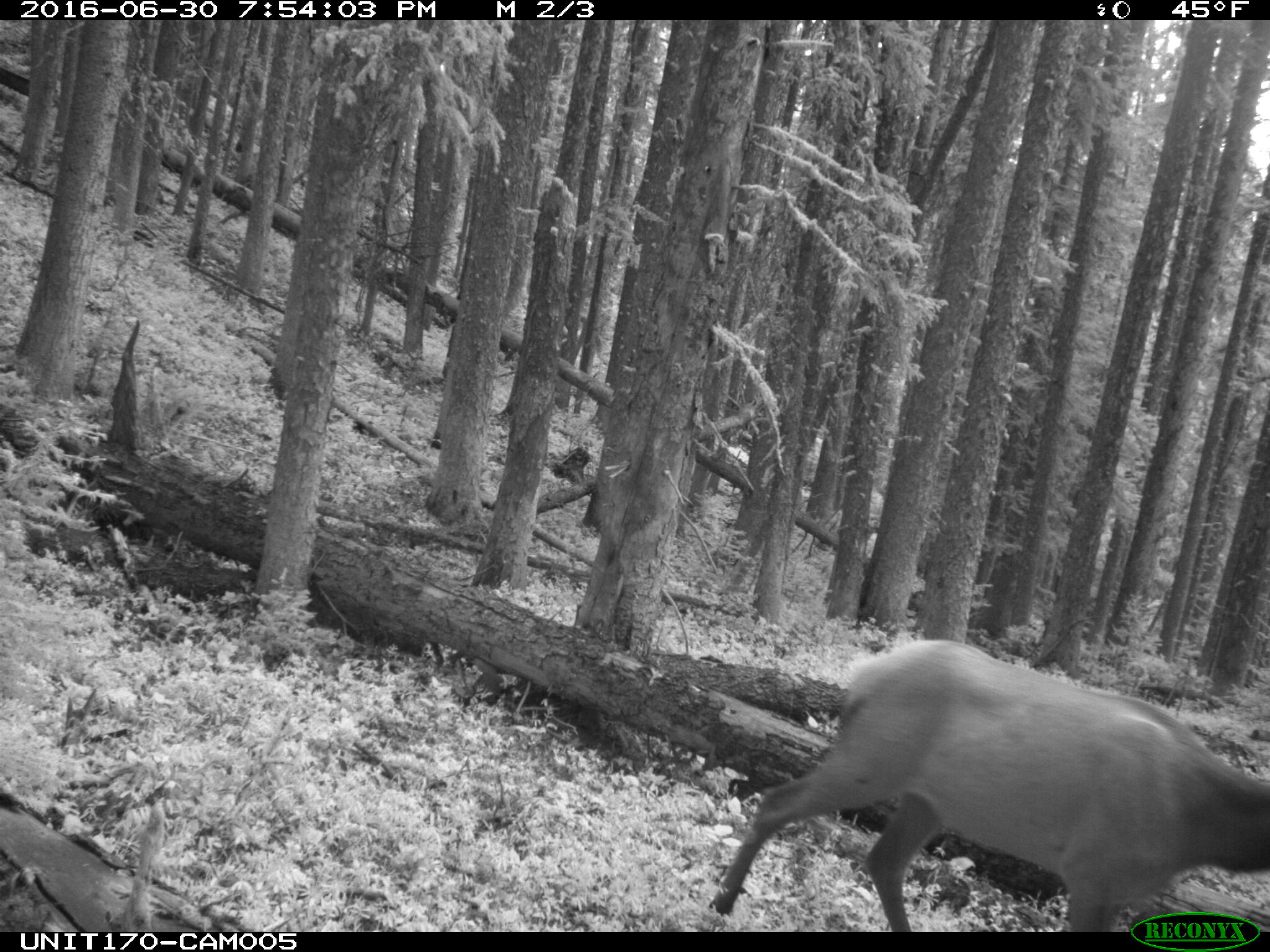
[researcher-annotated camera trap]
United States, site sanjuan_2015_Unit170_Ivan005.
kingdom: Animalia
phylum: Chordata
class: Mammalia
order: Artiodactyla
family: Cervidae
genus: Cervus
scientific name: Cervus elaphus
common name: red deer